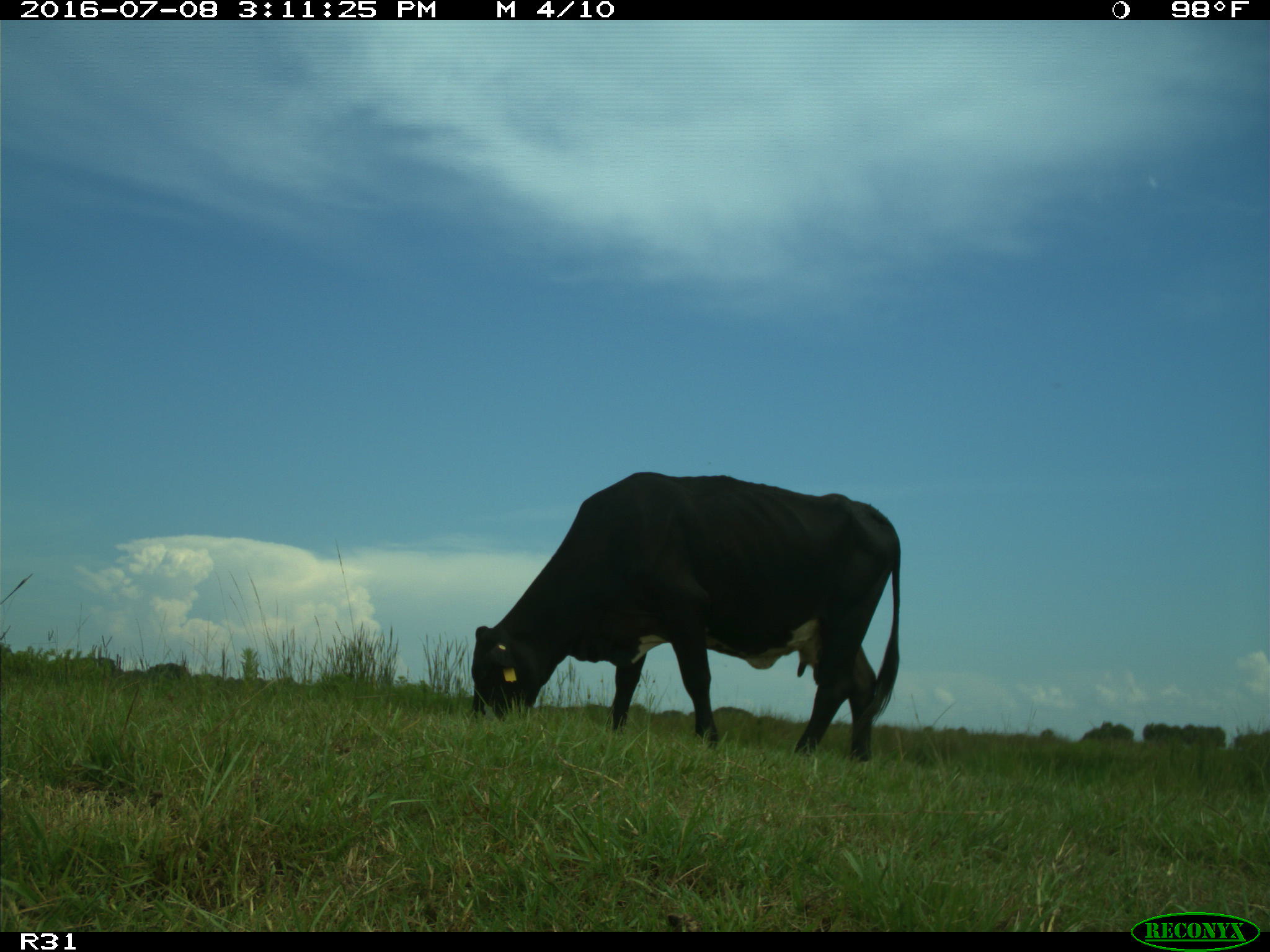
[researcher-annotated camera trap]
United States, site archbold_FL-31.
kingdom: Animalia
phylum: Chordata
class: Mammalia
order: Artiodactyla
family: Bovidae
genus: Bos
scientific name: Bos taurus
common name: domestic cow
Bos taurus (domestic cow).